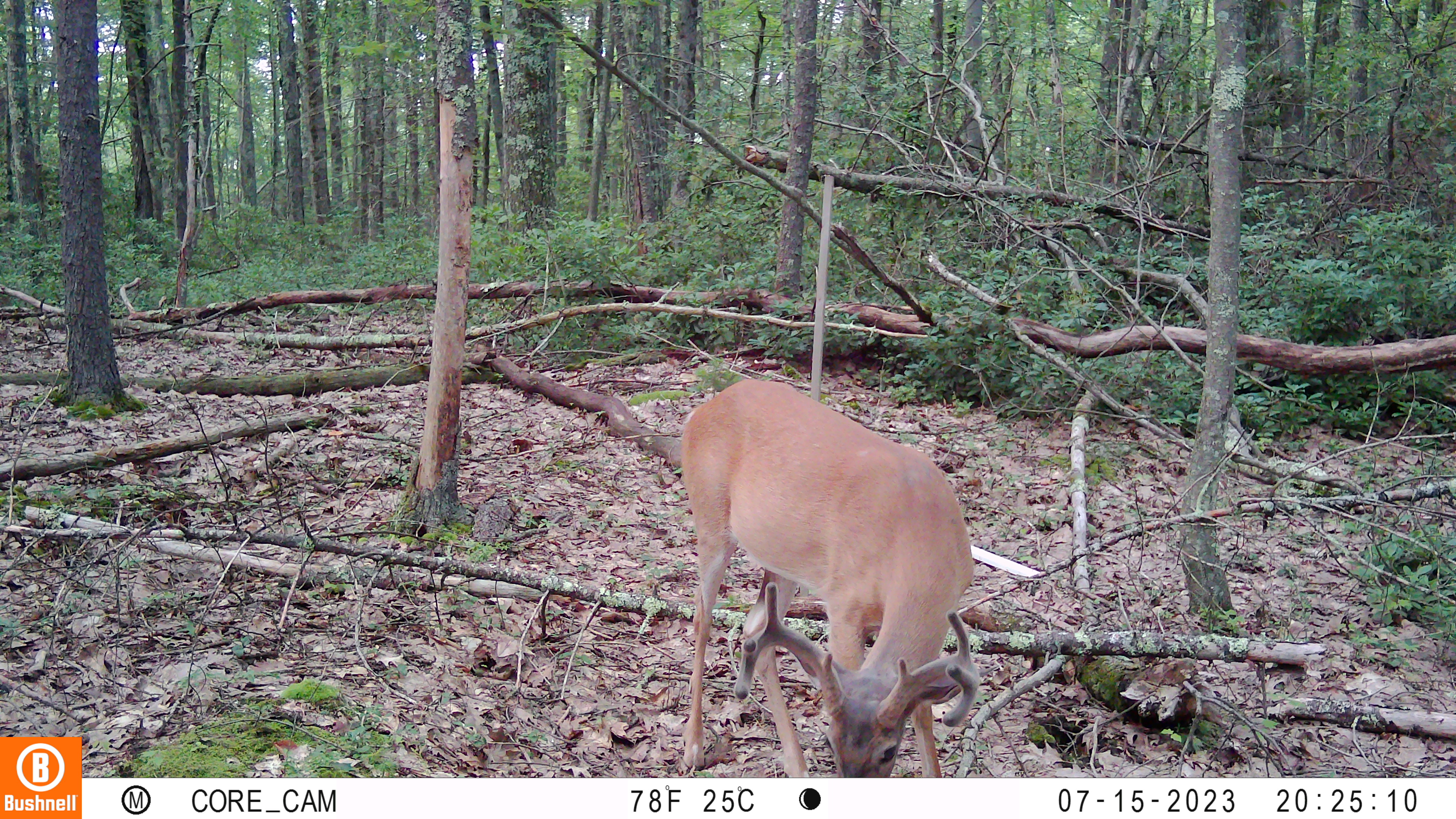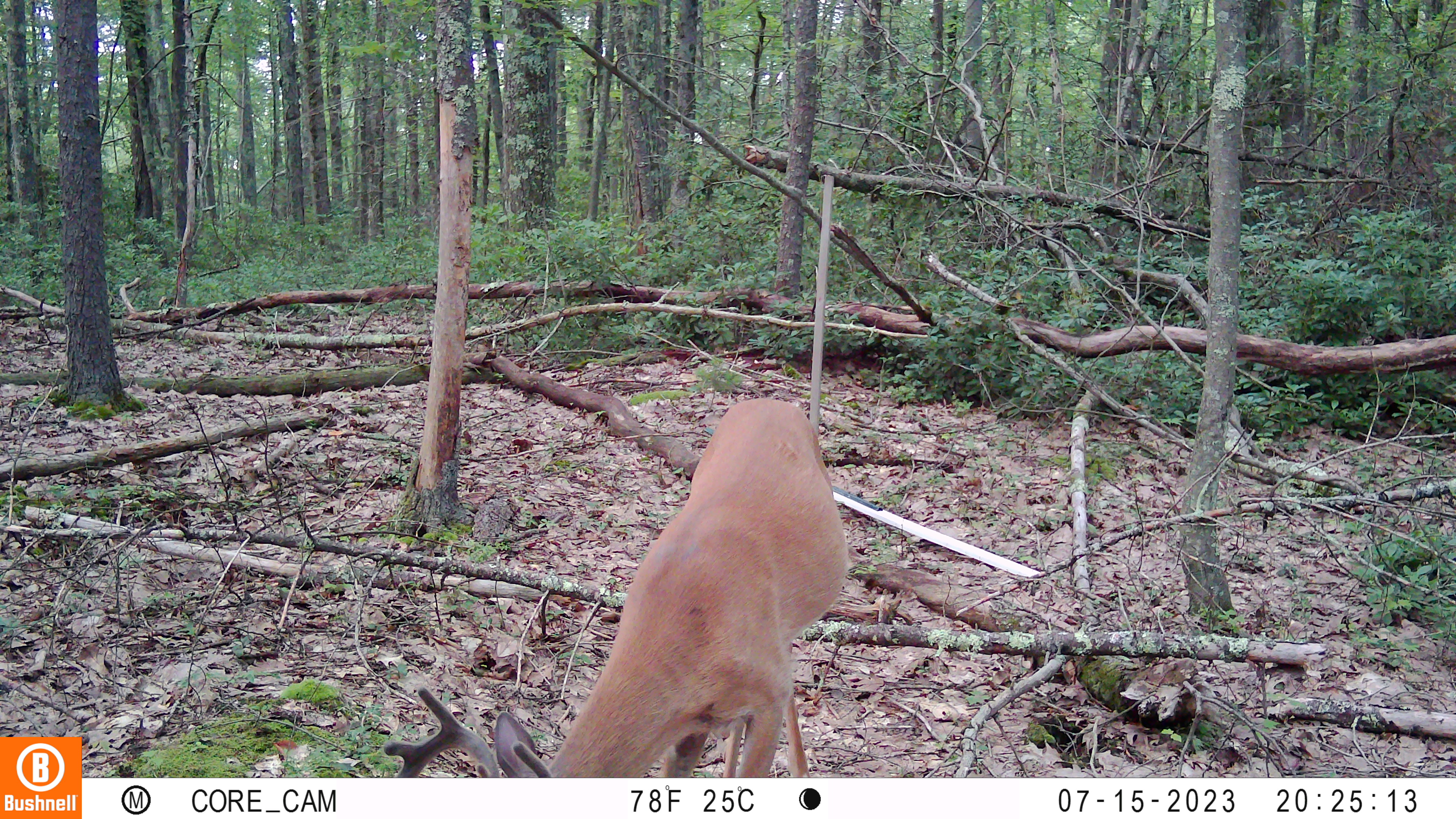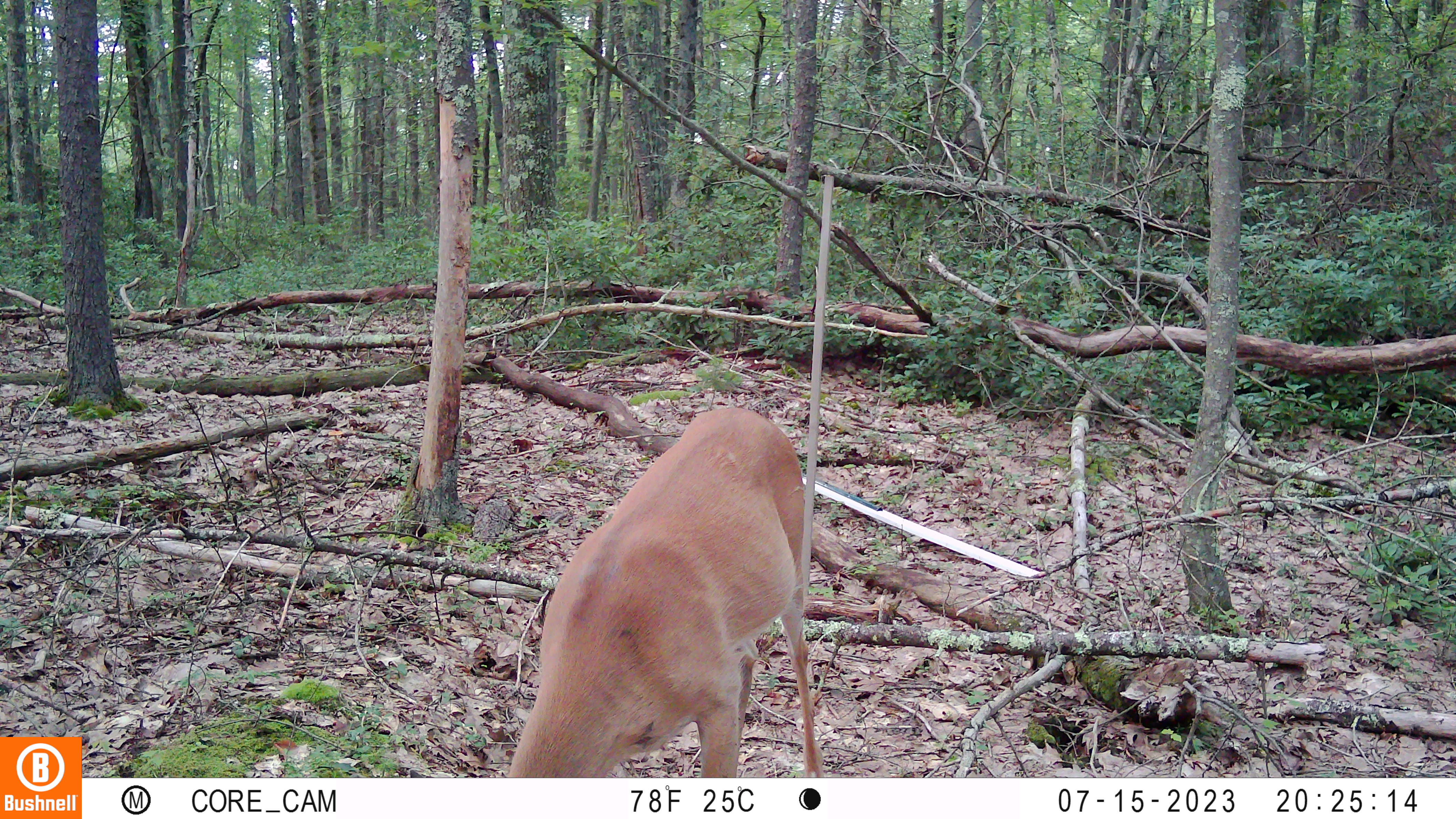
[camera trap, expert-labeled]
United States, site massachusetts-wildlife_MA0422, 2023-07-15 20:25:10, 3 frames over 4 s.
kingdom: Animalia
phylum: Chordata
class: Mammalia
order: Artiodactyla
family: Cervidae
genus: Odocoileus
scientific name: Odocoileus virginianus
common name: white-tailed deer